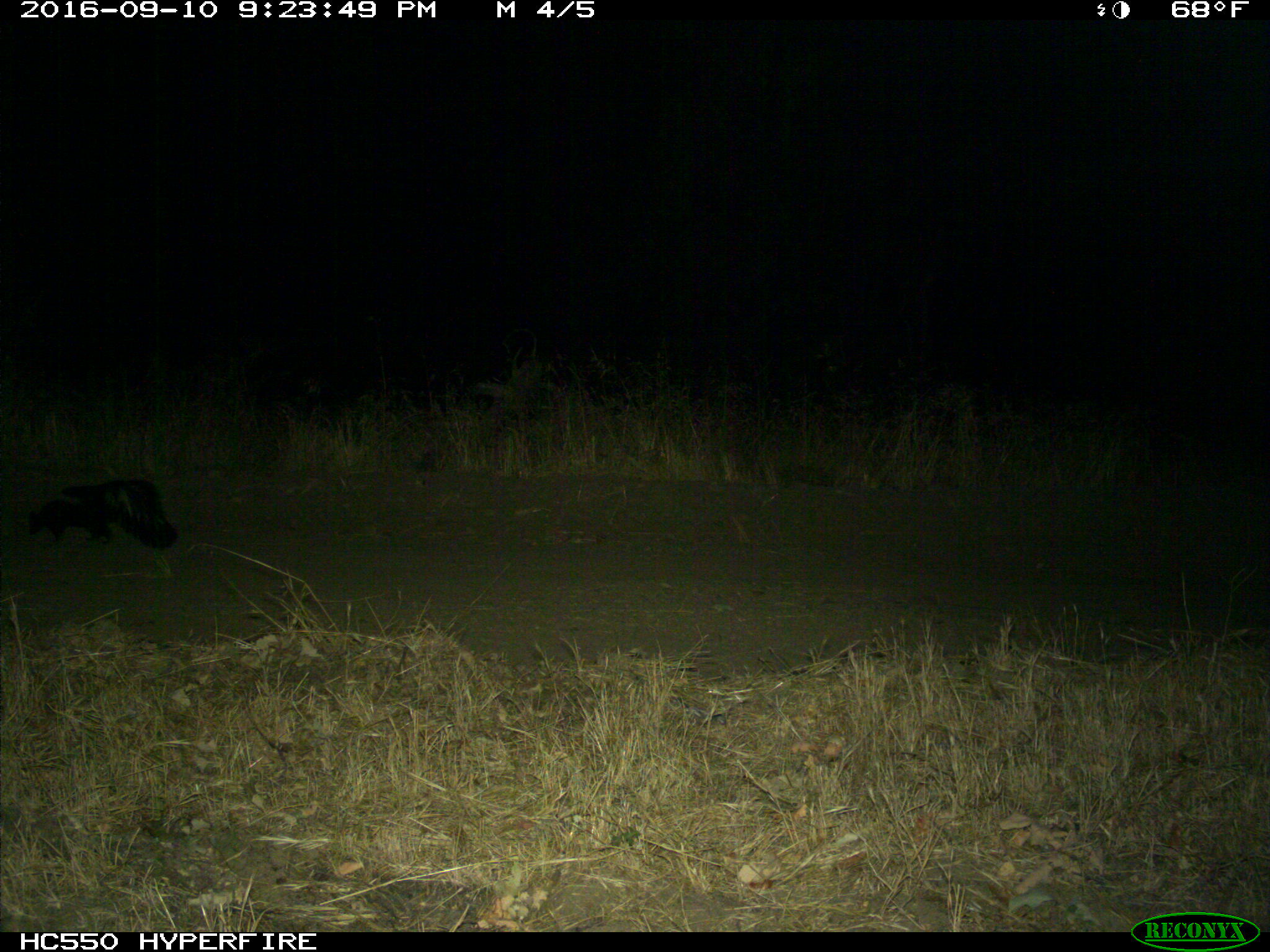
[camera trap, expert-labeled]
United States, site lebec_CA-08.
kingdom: Animalia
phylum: Chordata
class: Mammalia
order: Carnivora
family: Mephitidae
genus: Mephitis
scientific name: Mephitis mephitis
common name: striped skunk